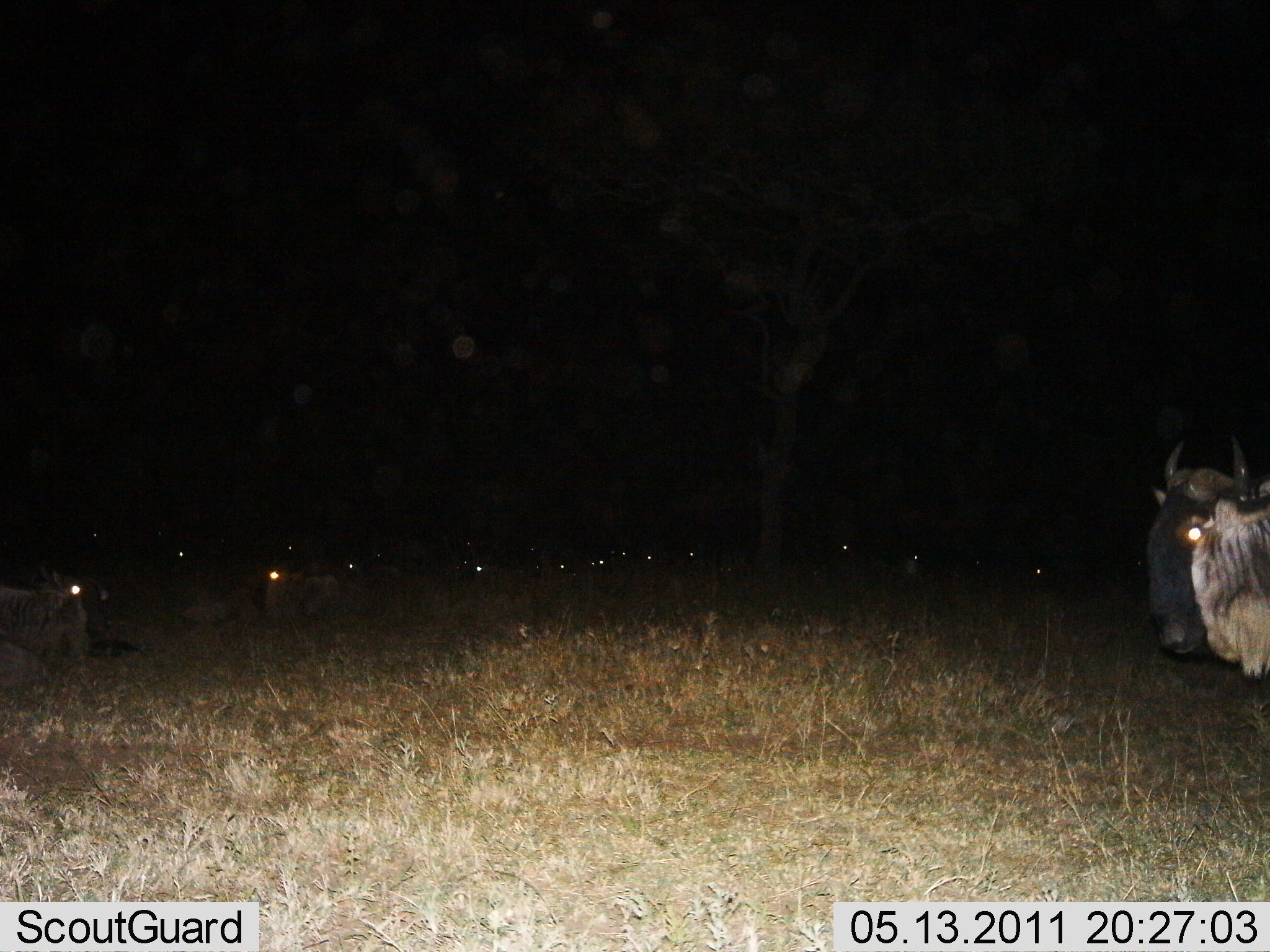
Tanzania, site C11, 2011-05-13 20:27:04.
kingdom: Animalia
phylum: Chordata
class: Mammalia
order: Artiodactyla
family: Bovidae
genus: Connochaetes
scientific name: Connochaetes taurinus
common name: blue wildebeest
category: wildebeest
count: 11-50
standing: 62%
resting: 46%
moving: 15%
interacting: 0%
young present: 0%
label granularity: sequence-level